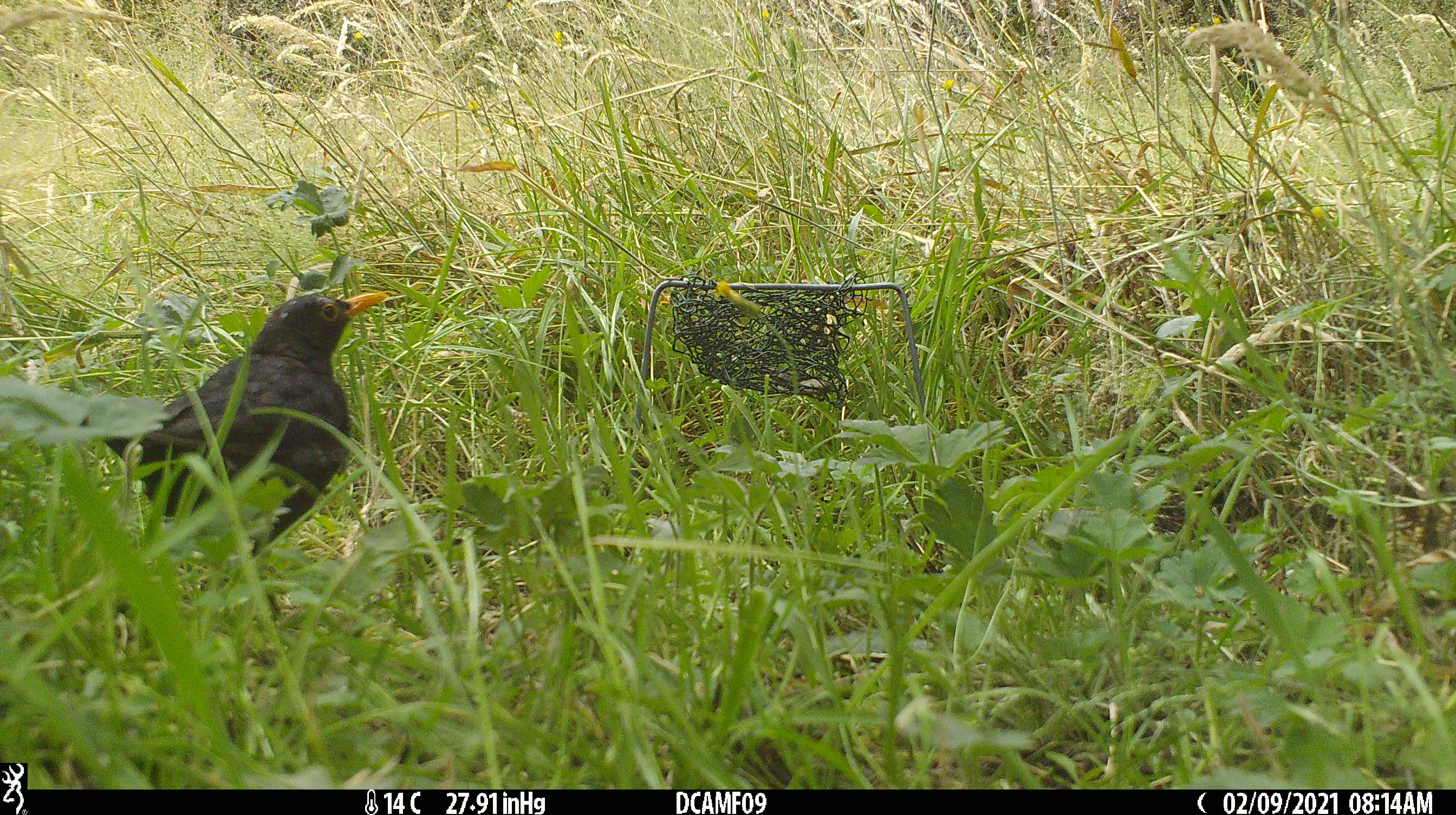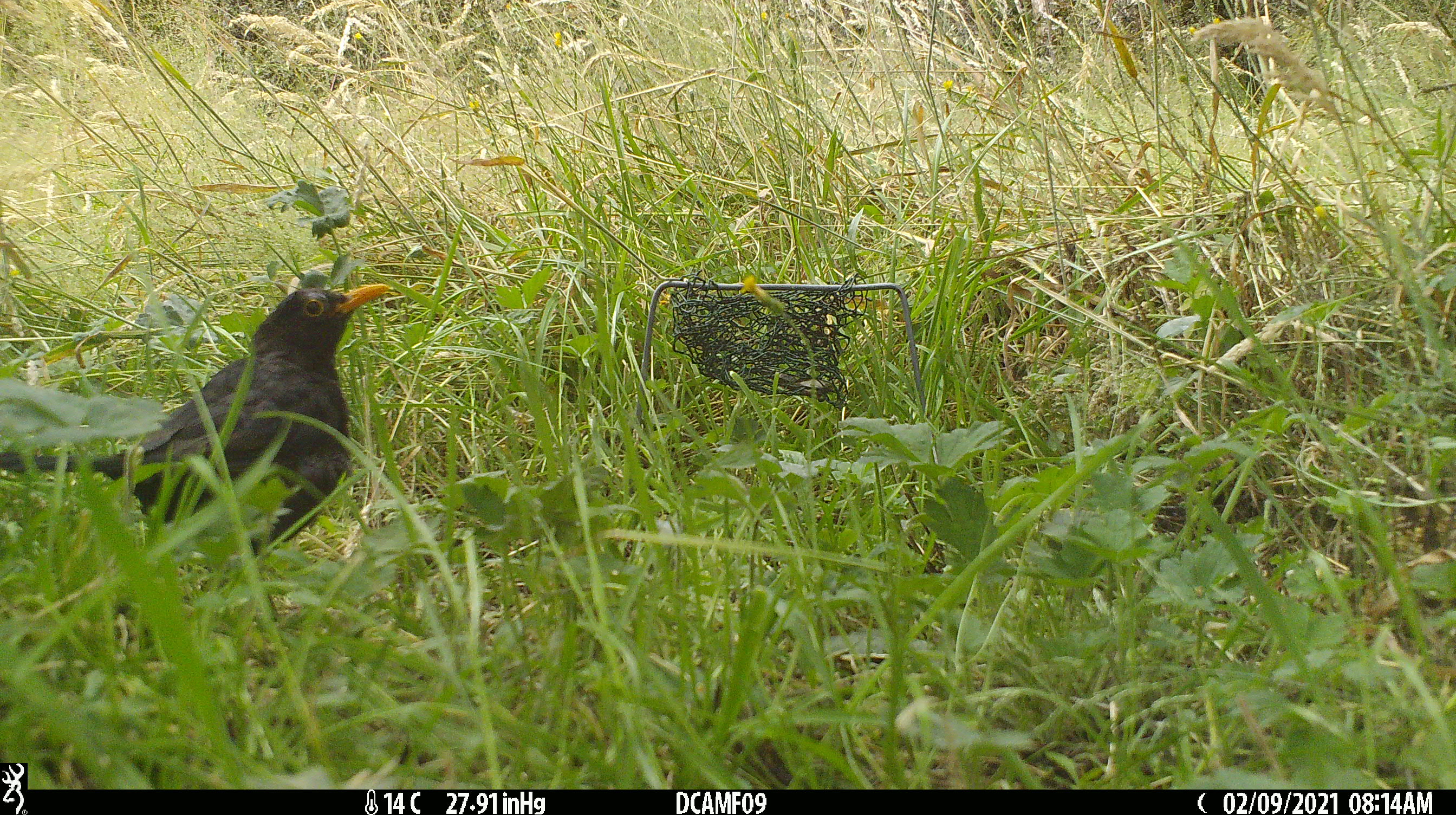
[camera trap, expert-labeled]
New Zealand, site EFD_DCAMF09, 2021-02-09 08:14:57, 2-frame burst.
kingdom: Animalia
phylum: Chordata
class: Aves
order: Passeriformes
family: Turdidae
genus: Turdus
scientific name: Turdus merula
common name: eurasian blackbird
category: blackbird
Blackbird (eurasian blackbird) (Turdus merula).